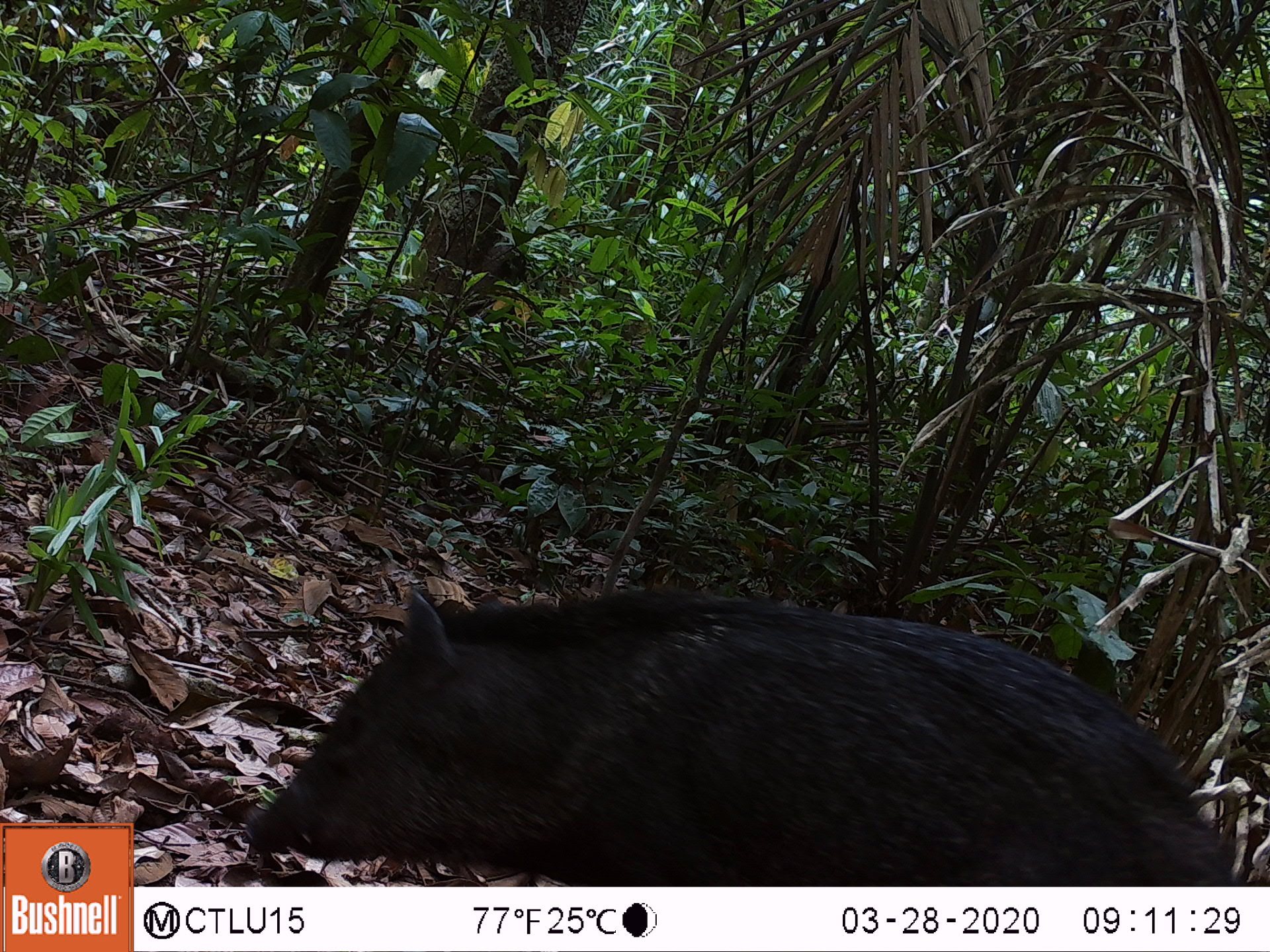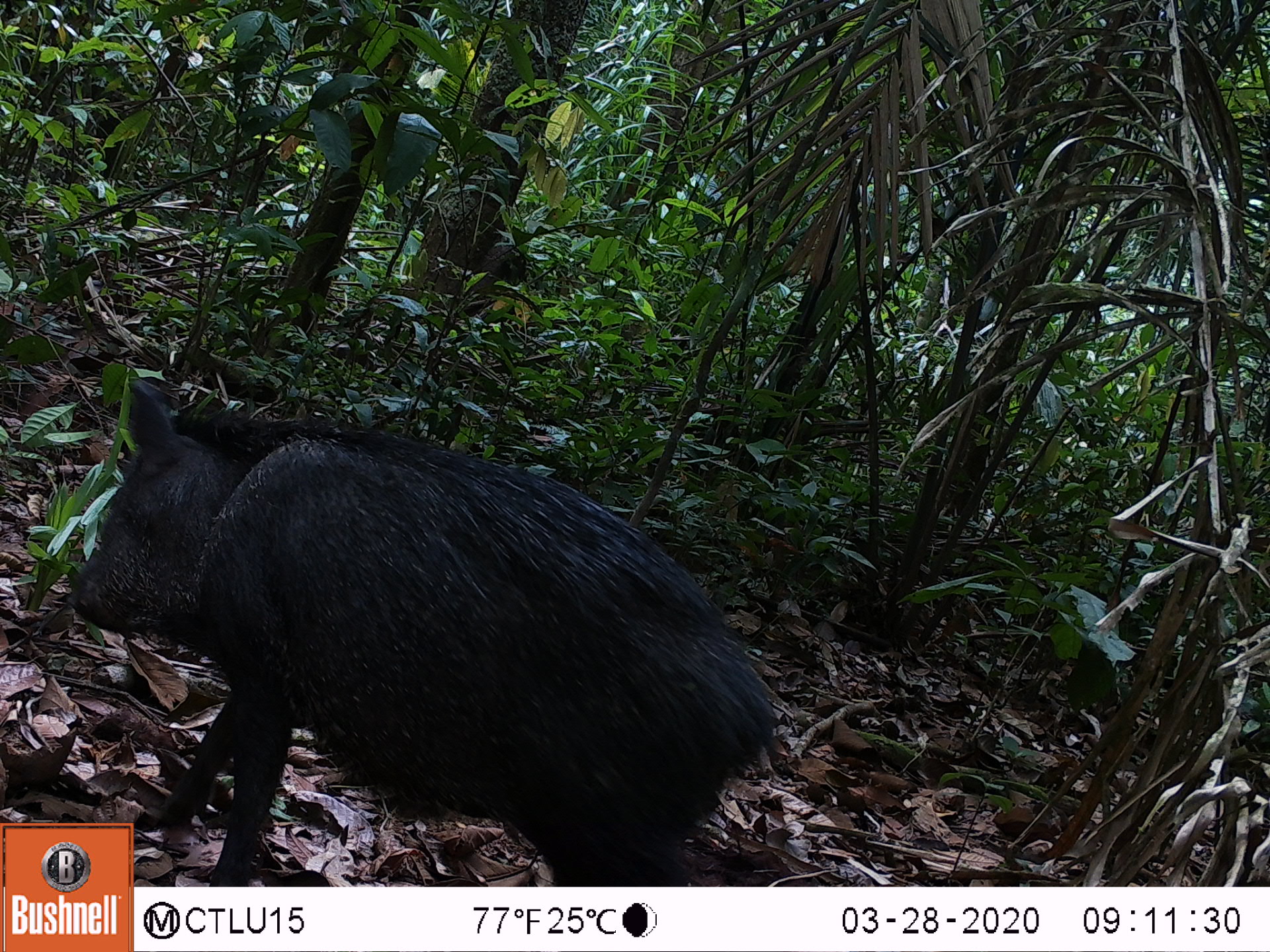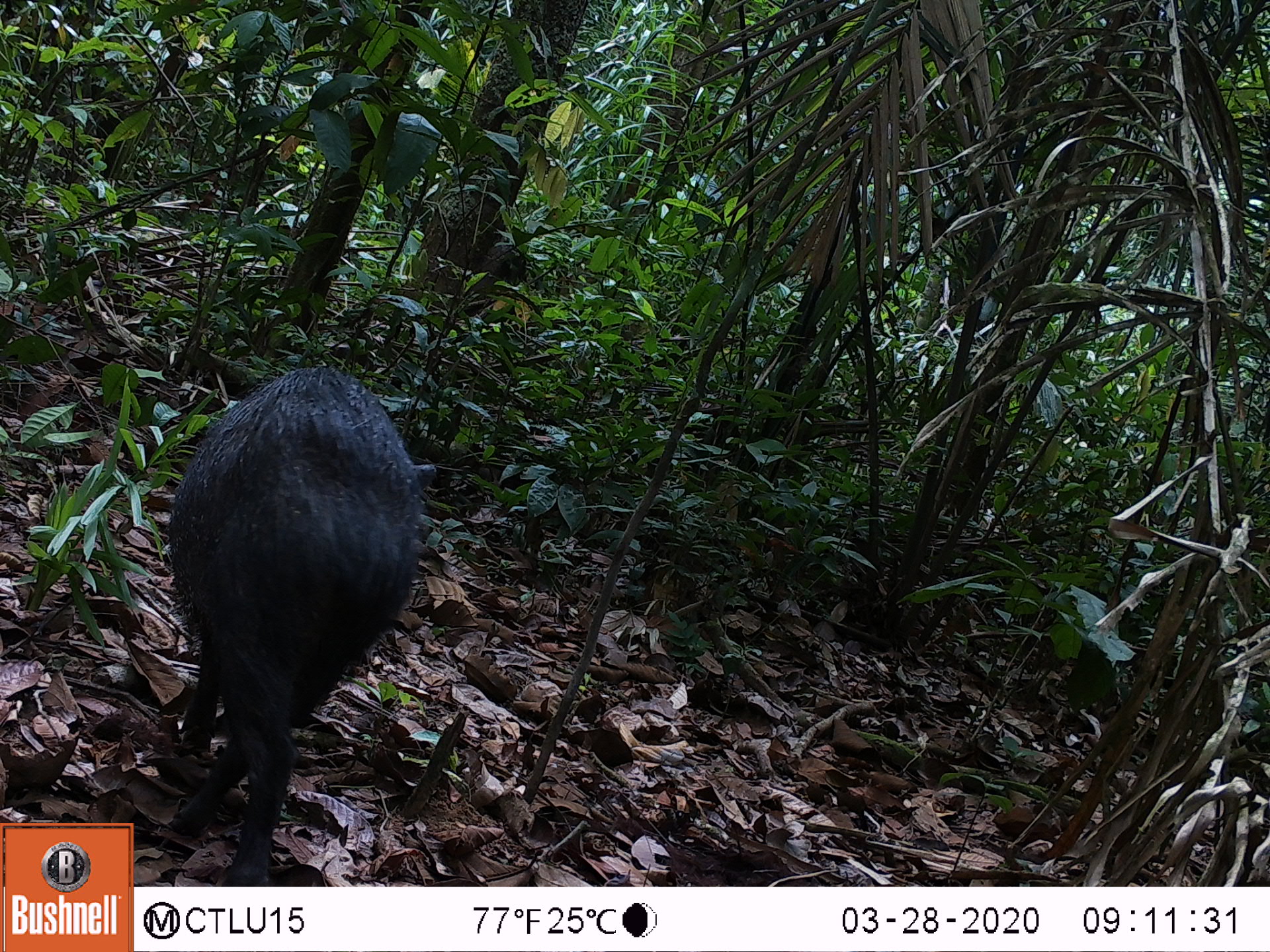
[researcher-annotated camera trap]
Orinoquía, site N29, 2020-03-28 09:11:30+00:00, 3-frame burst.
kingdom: Animalia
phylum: Chordata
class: Mammalia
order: Artiodactyla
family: Tayassuidae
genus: Pecari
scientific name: Pecari tajacu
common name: collared peccary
Collared peccary (Pecari tajacu).